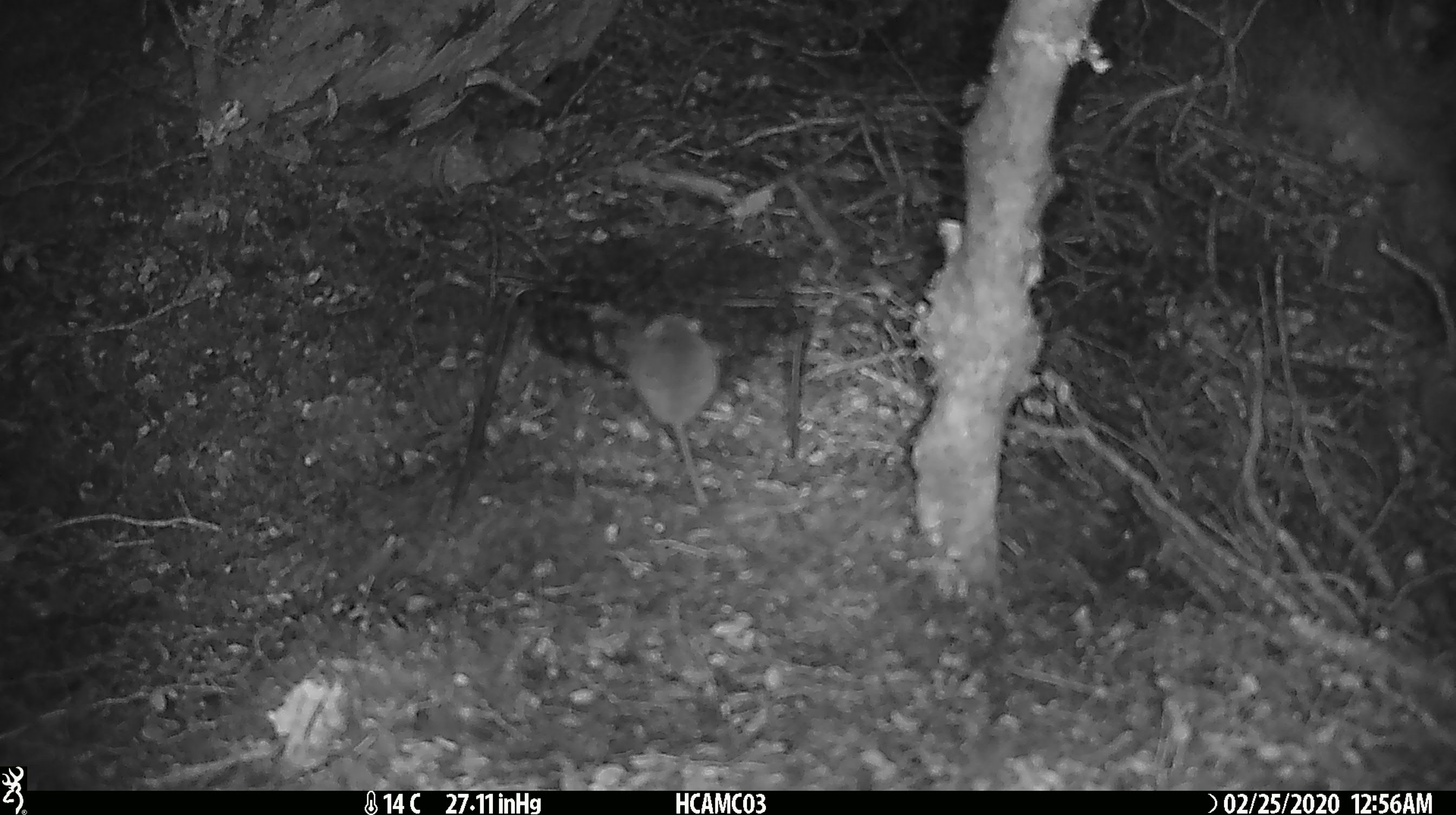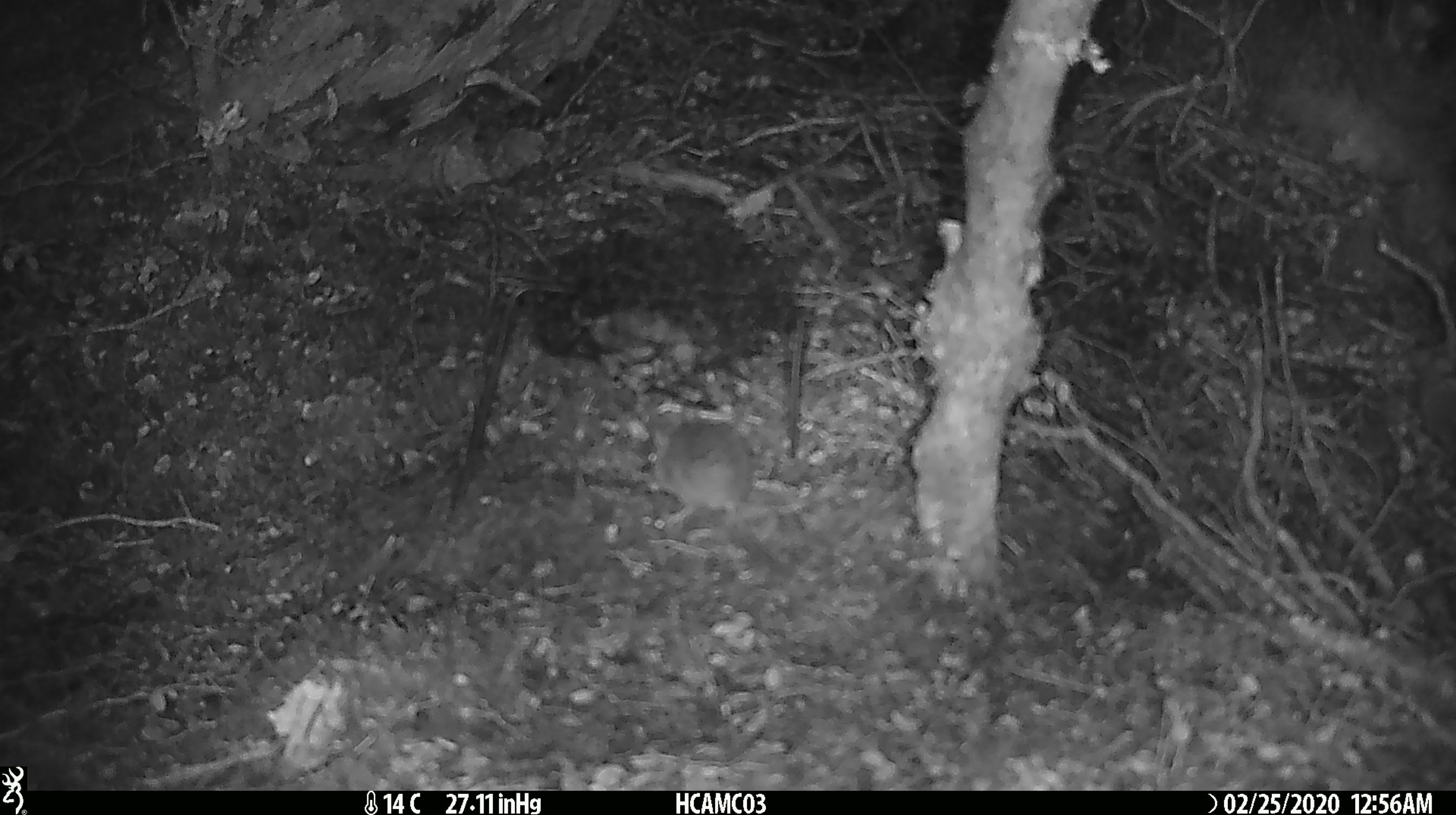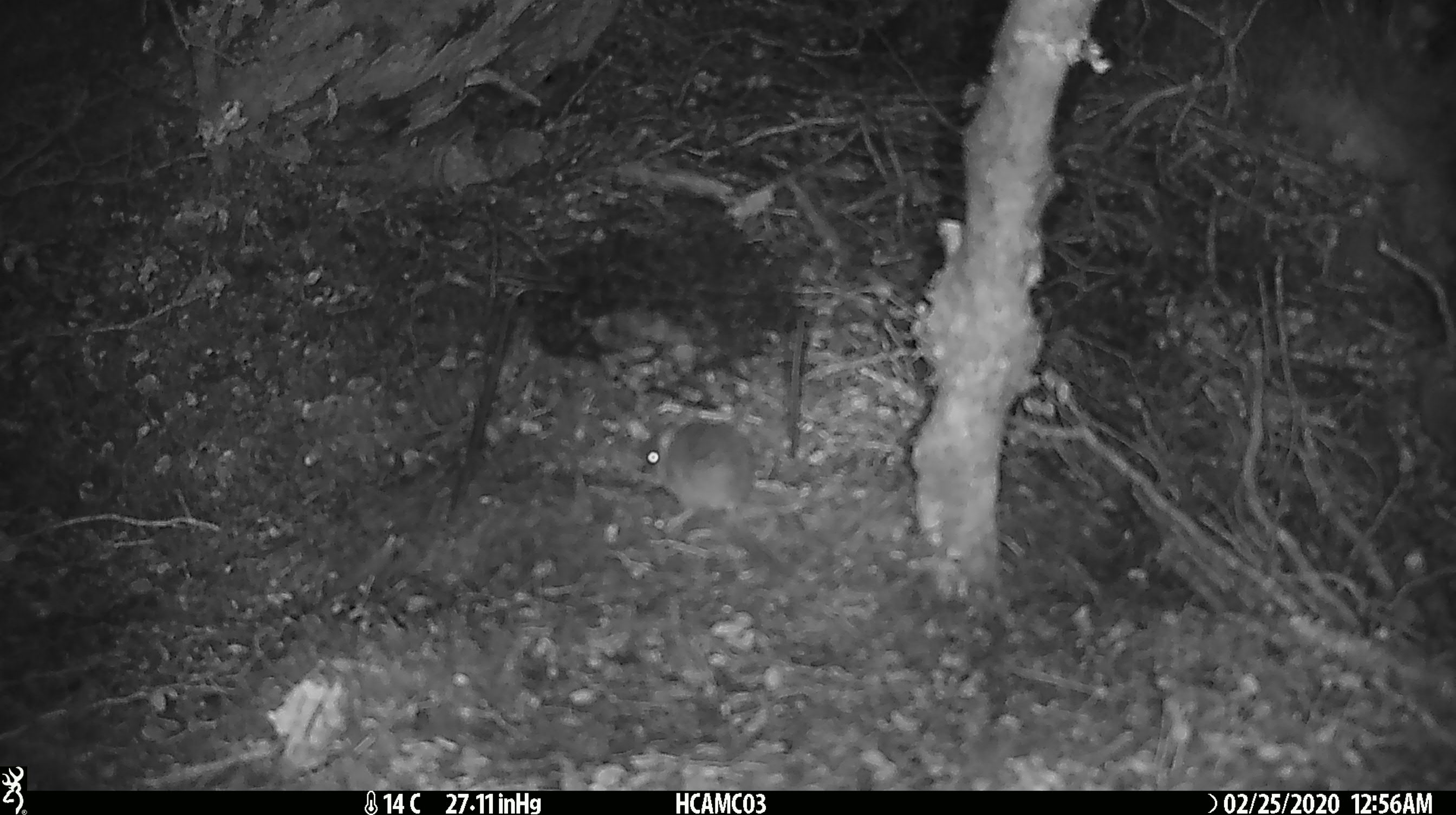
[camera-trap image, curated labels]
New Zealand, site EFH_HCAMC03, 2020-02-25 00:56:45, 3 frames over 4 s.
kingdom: Animalia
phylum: Chordata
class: Mammalia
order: Rodentia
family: Muridae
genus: Mus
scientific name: Mus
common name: mouse